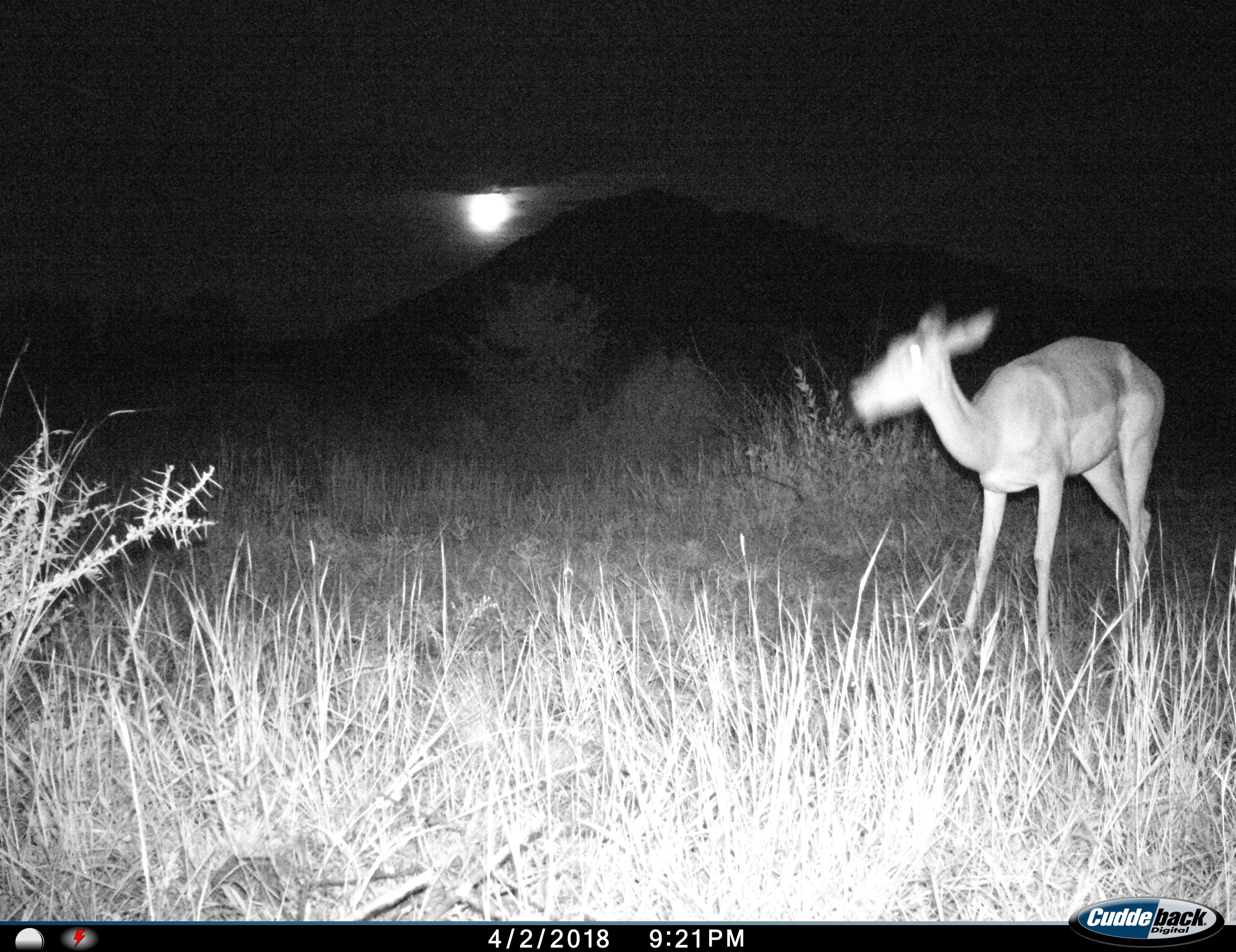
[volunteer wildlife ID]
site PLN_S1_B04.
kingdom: Animalia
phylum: Chordata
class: Mammalia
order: Artiodactyla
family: Bovidae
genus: Aepyceros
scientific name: Aepyceros melampus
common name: impala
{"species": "impala (Aepyceros melampus)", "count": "1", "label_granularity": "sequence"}